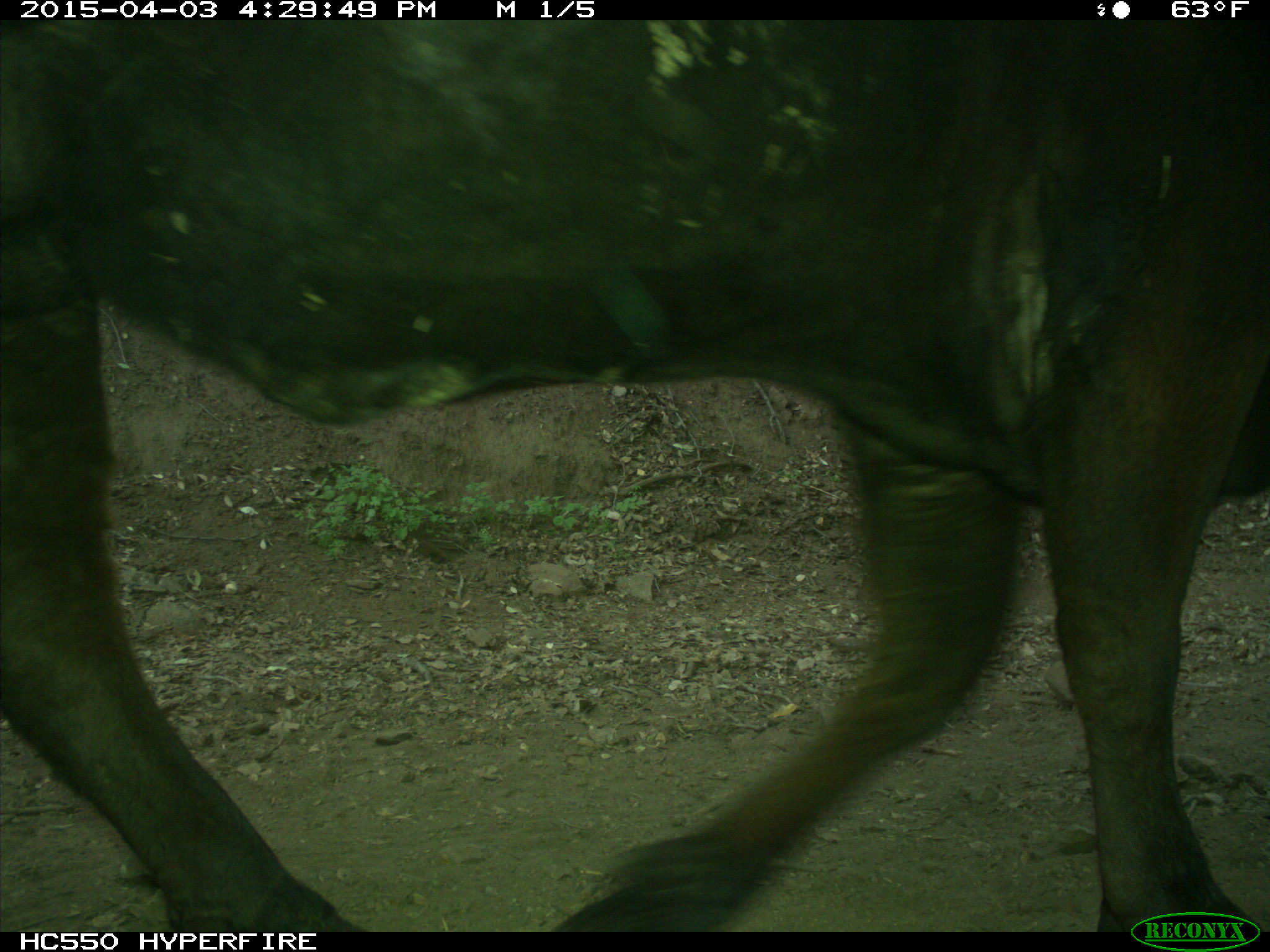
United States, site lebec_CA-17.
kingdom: Animalia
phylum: Chordata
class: Mammalia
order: Artiodactyla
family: Bovidae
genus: Bos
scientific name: Bos taurus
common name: domestic cow